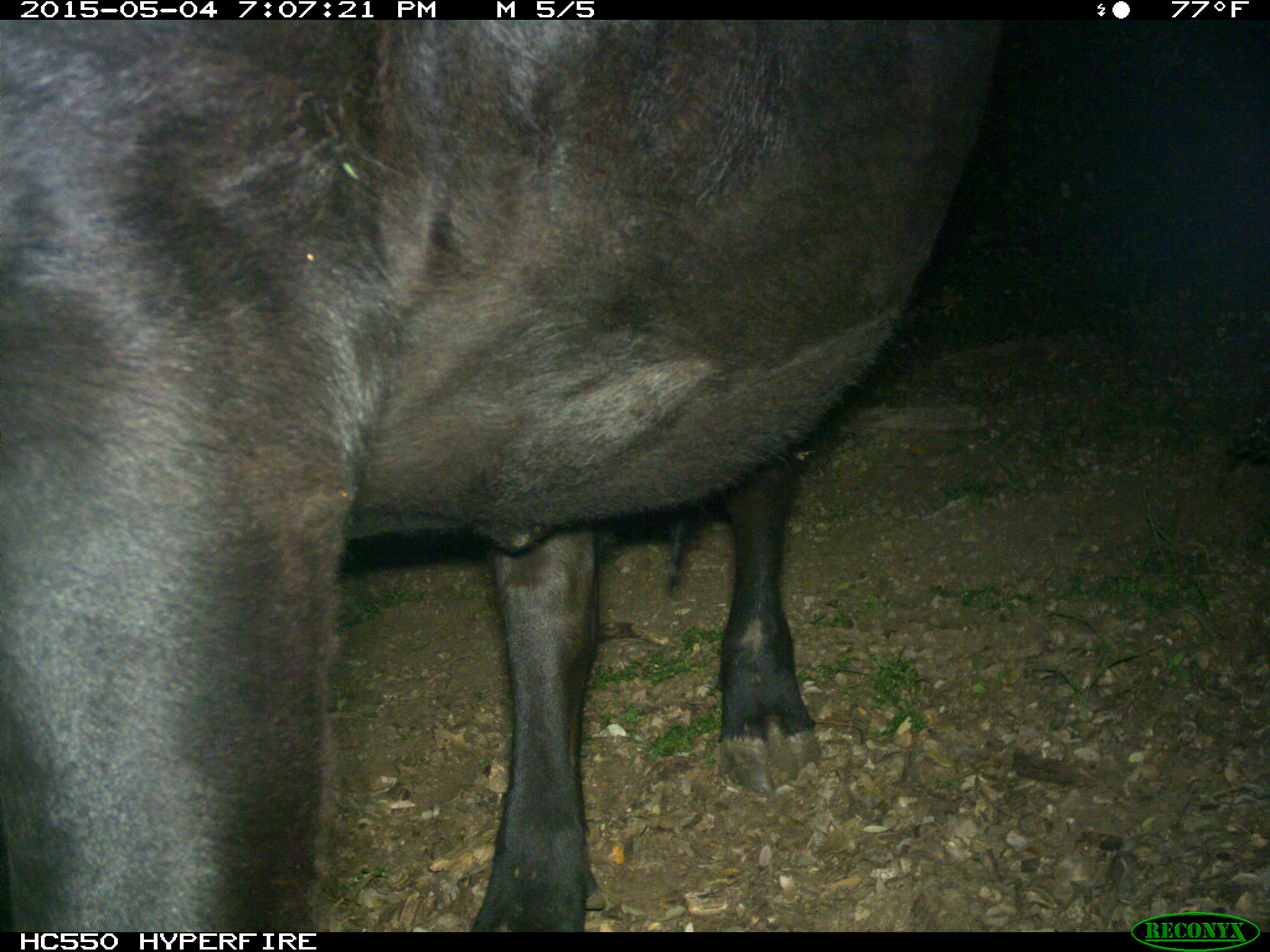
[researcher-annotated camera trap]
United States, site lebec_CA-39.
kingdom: Animalia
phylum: Chordata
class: Mammalia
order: Artiodactyla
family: Bovidae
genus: Bos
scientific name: Bos taurus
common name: domestic cow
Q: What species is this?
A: Bos taurus (domestic cow).